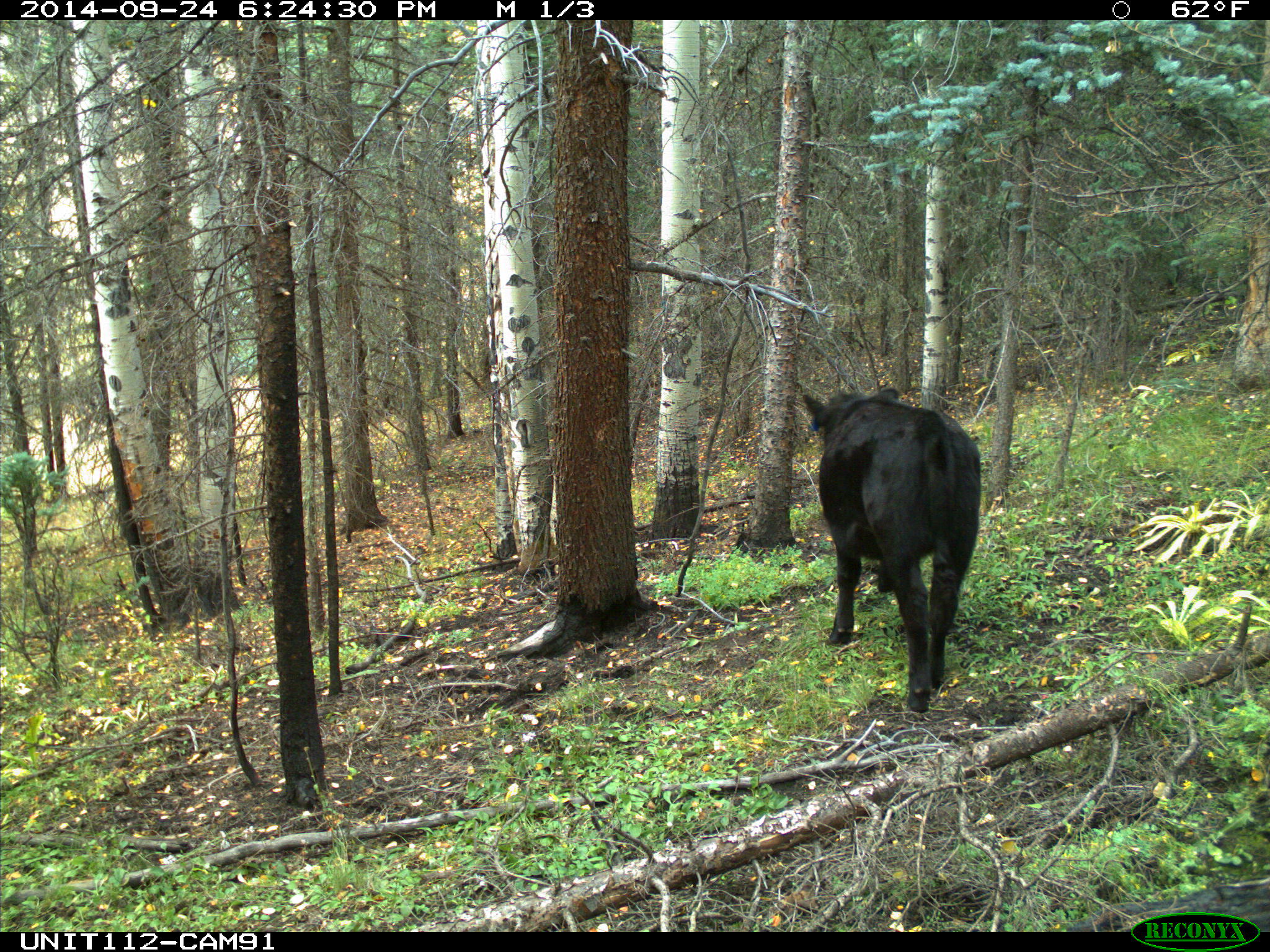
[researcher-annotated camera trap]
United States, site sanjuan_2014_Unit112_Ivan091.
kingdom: Animalia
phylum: Chordata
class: Mammalia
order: Artiodactyla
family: Bovidae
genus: Bos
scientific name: Bos taurus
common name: domestic cow